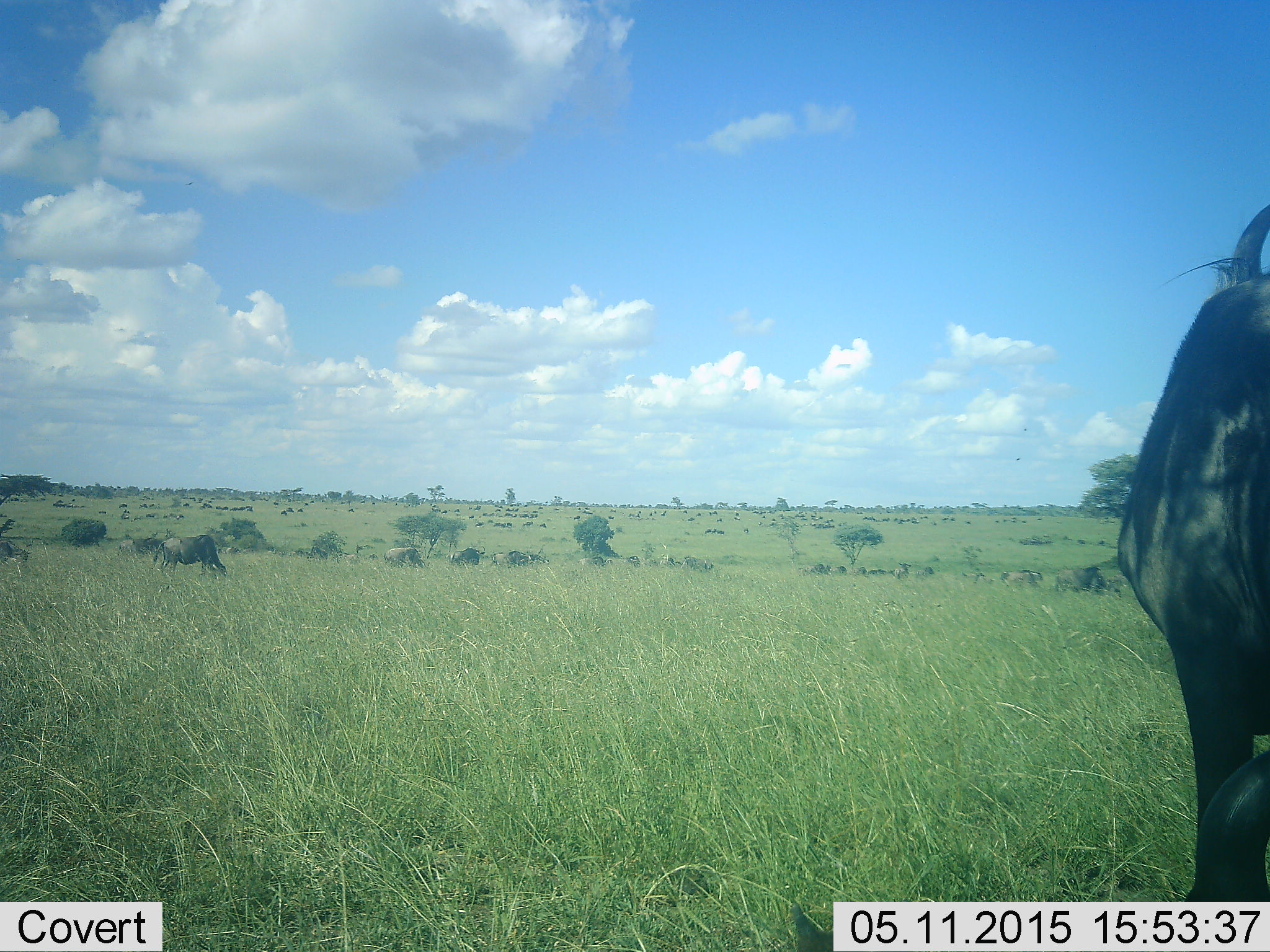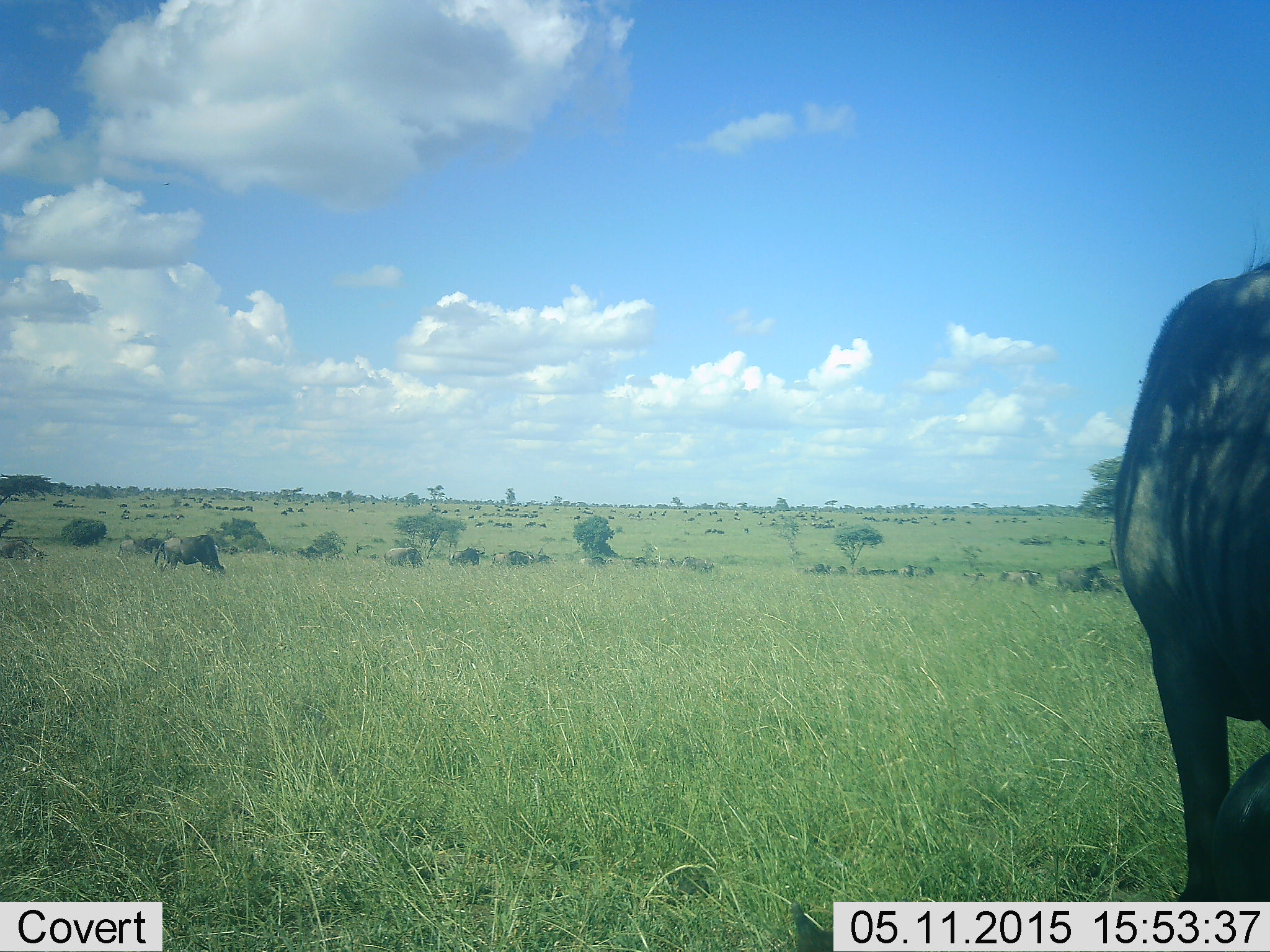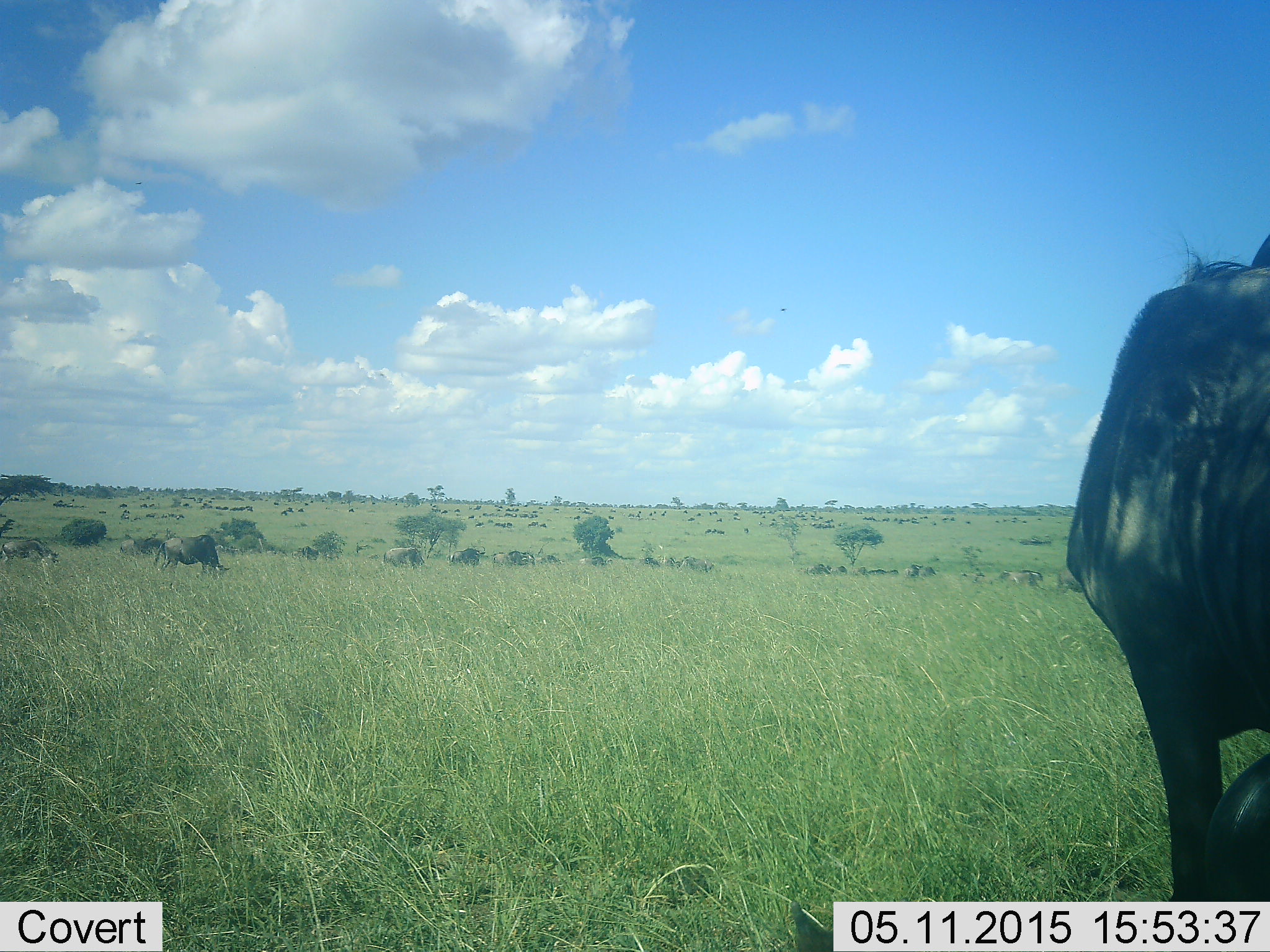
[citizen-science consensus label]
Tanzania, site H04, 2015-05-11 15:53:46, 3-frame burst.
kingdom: Animalia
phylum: Chordata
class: Mammalia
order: Artiodactyla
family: Bovidae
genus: Connochaetes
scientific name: Connochaetes taurinus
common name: blue wildebeest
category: wildebeest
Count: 11-50.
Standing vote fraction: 50%.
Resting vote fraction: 20%.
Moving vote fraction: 50%.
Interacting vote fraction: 10%.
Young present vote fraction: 10%.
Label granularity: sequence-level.